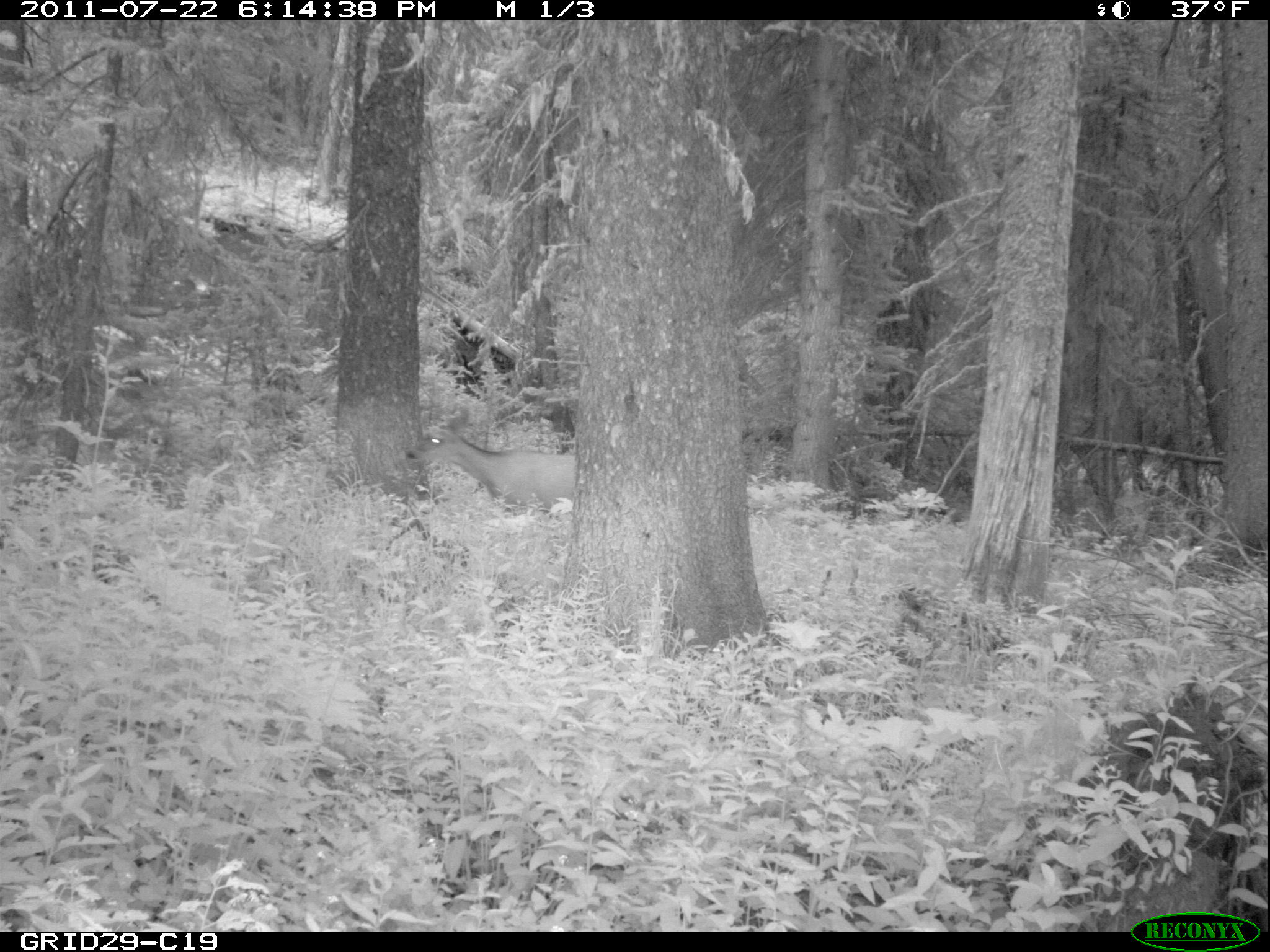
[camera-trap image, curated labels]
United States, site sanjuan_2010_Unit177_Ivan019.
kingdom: Animalia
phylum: Chordata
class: Mammalia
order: Artiodactyla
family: Cervidae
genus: Odocoileus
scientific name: Odocoileus hemionus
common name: mule deer